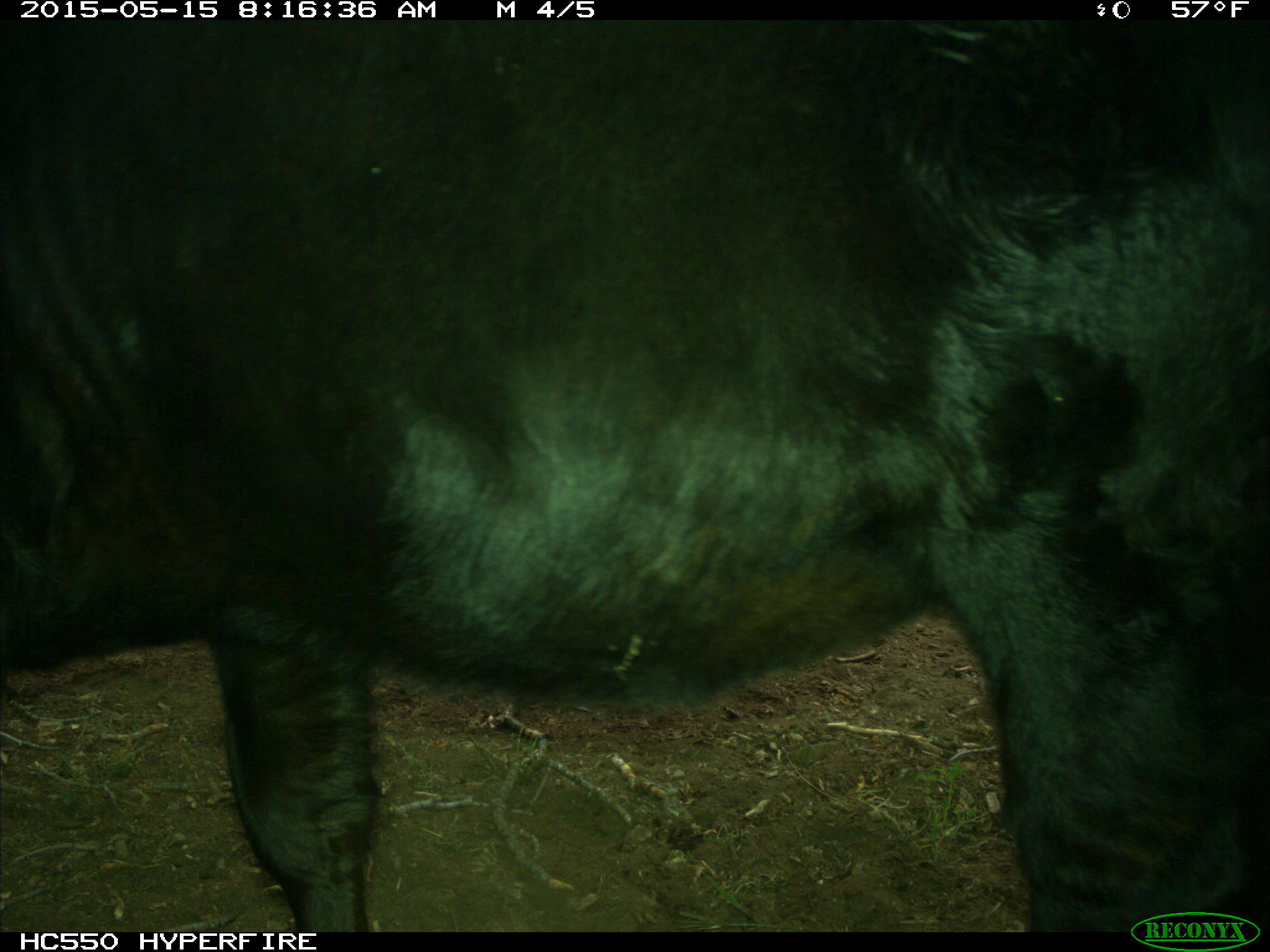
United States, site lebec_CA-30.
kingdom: Animalia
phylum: Chordata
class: Mammalia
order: Artiodactyla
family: Bovidae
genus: Bos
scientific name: Bos taurus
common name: domestic cow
Bos taurus (domestic cow).